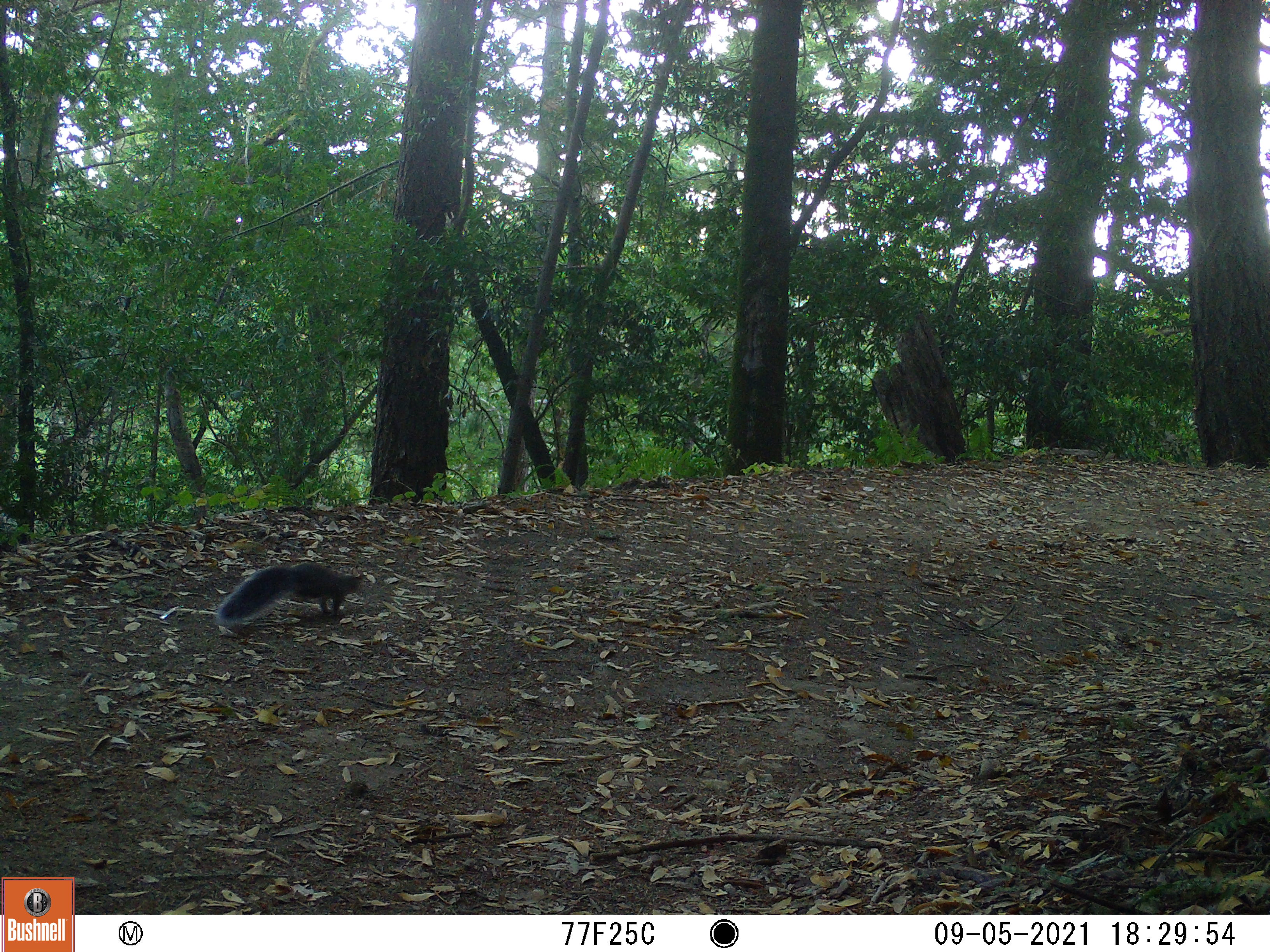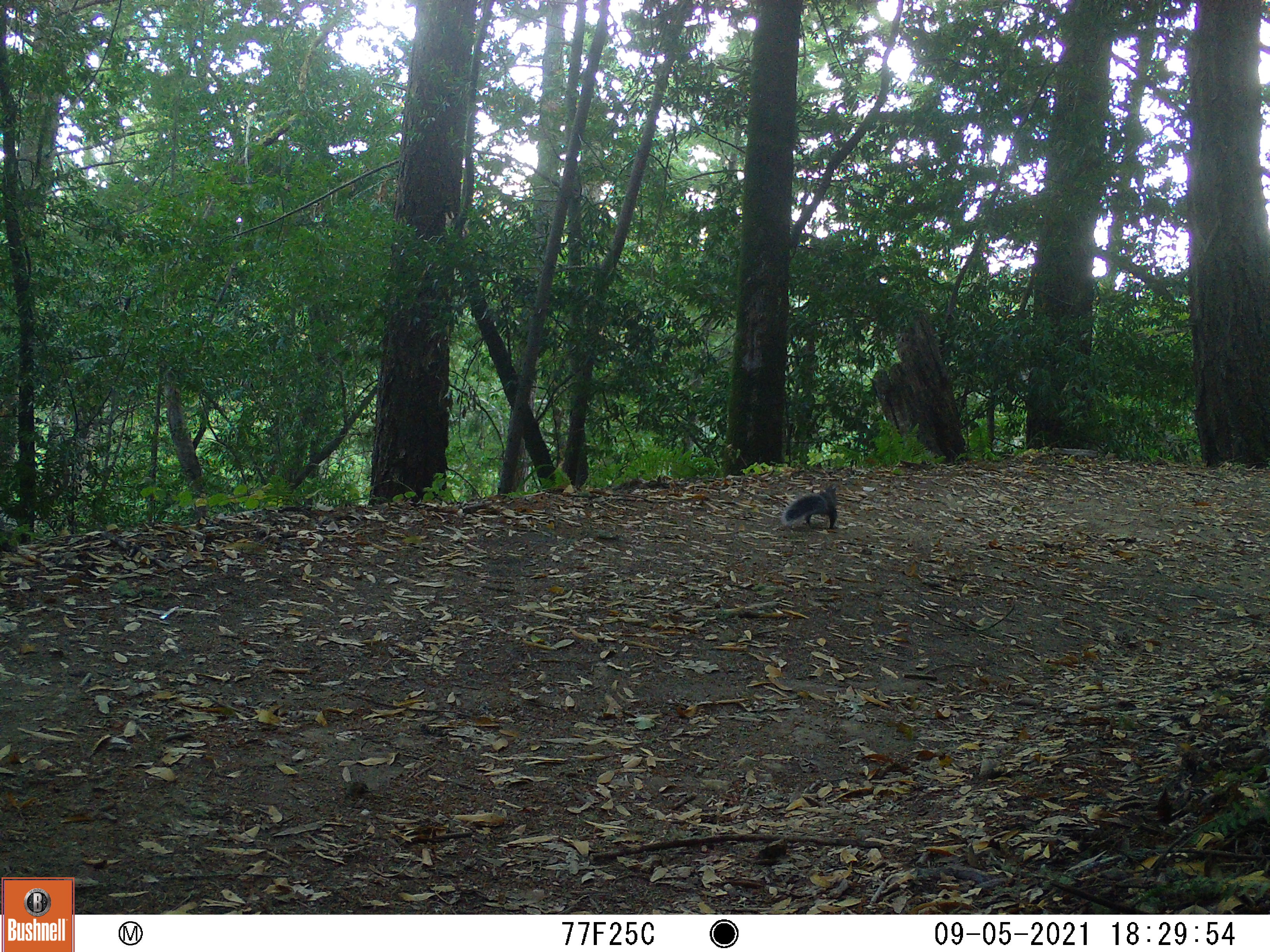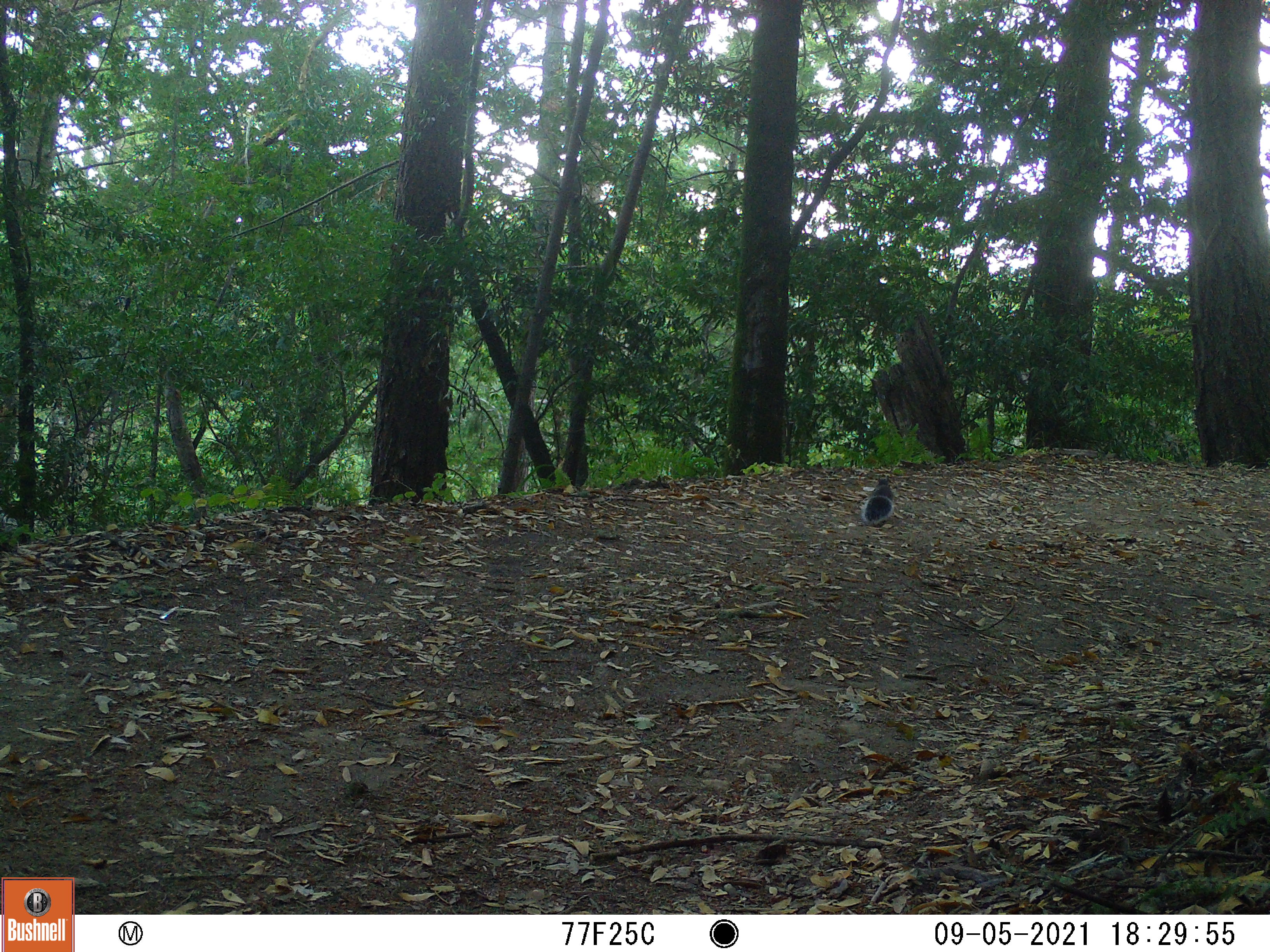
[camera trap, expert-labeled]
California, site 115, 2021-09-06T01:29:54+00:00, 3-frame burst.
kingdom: Animalia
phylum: Chordata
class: Mammalia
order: Rodentia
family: Sciuridae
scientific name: Sciuridae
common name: squirrel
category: unknown squirrel